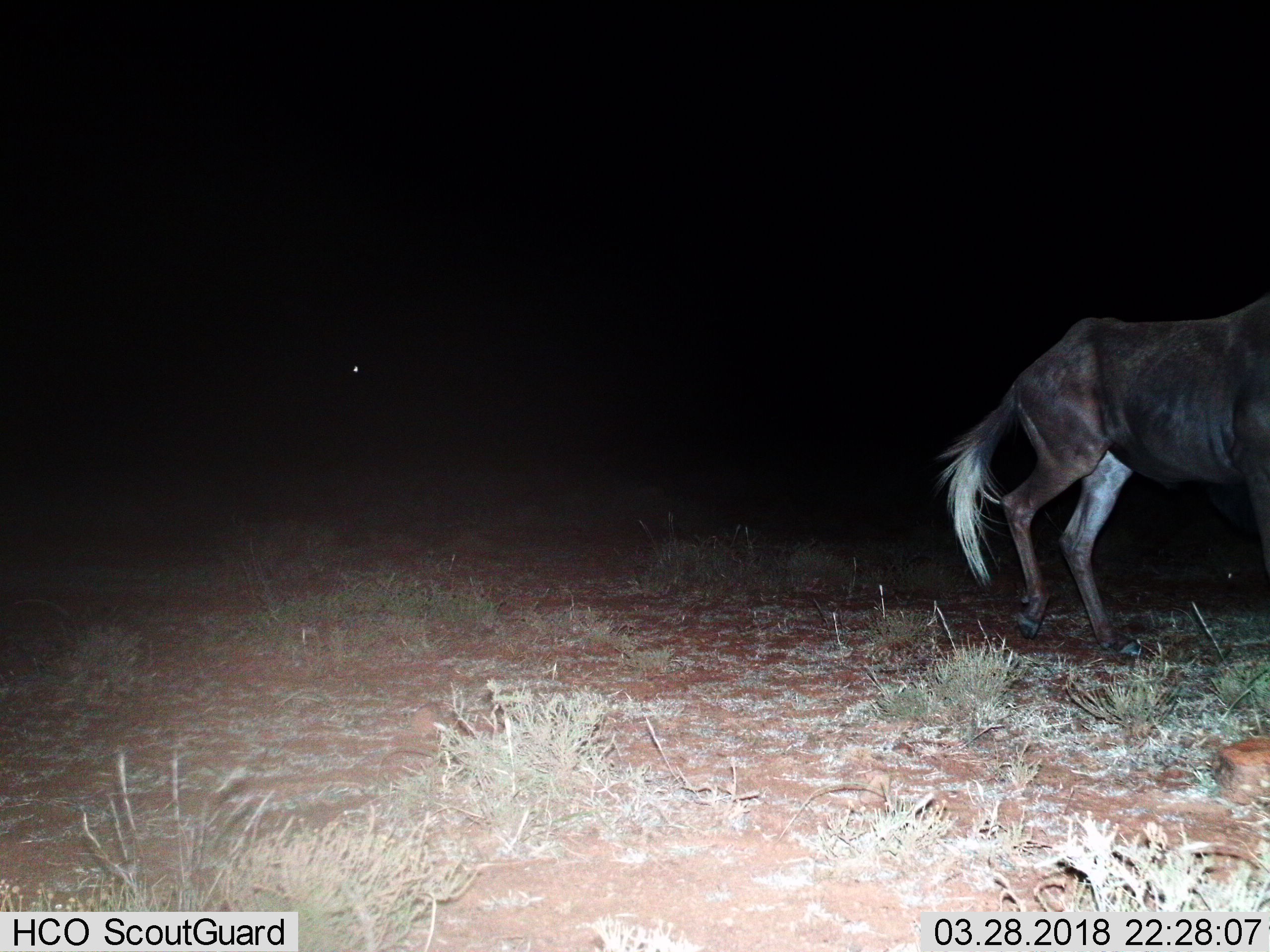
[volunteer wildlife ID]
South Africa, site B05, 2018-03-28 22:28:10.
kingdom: Animalia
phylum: Chordata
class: Mammalia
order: Artiodactyla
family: Bovidae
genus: Connochaetes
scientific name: Connochaetes gnou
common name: black wildebeest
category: wildebeestblack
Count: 1.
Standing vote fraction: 25%.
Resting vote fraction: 0%.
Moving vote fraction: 75%.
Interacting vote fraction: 0%.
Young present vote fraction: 0%.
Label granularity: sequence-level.